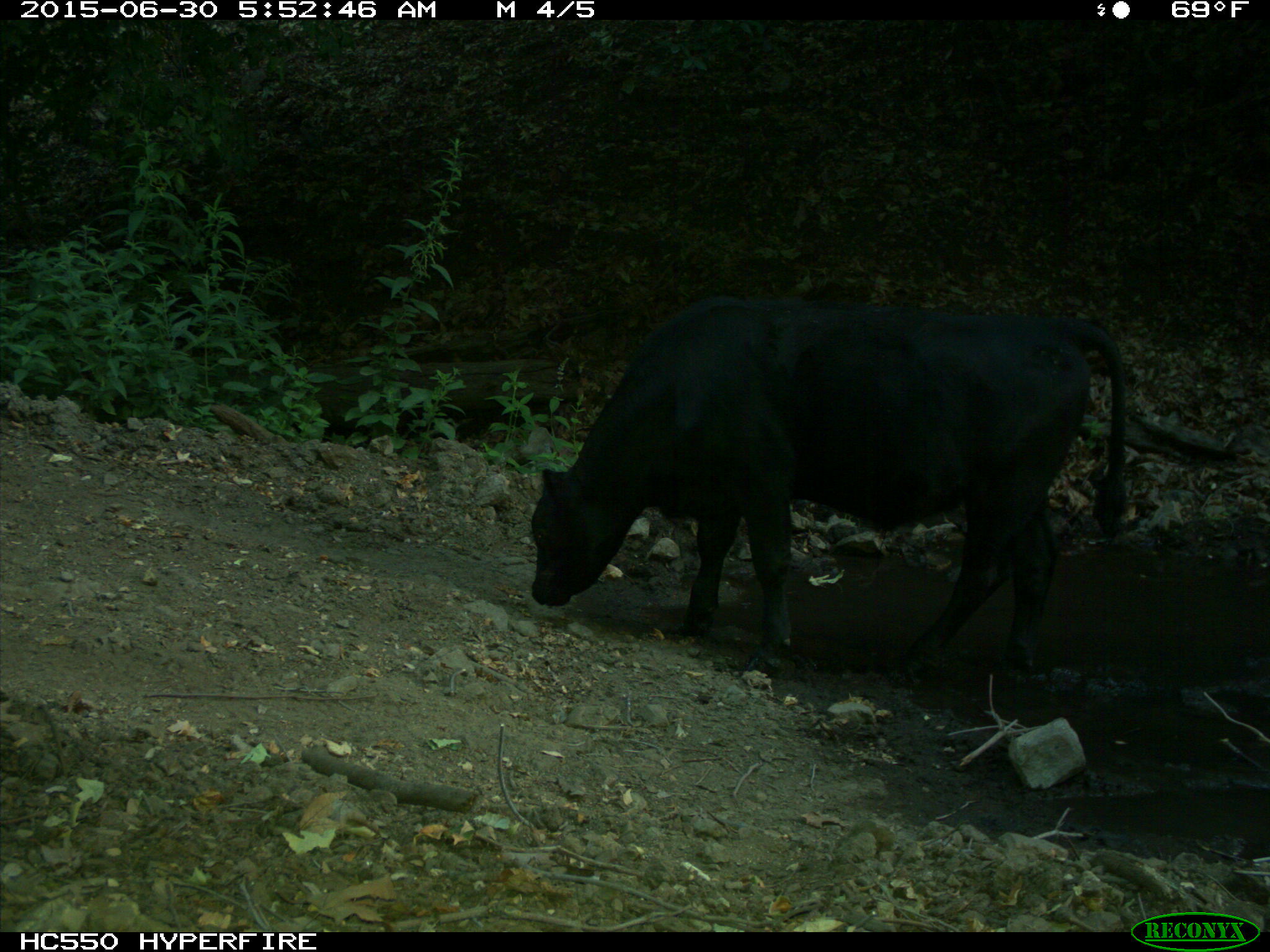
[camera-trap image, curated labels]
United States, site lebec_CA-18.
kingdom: Animalia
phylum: Chordata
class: Mammalia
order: Artiodactyla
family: Bovidae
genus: Bos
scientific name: Bos taurus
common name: domestic cow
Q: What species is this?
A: Bos taurus (domestic cow).